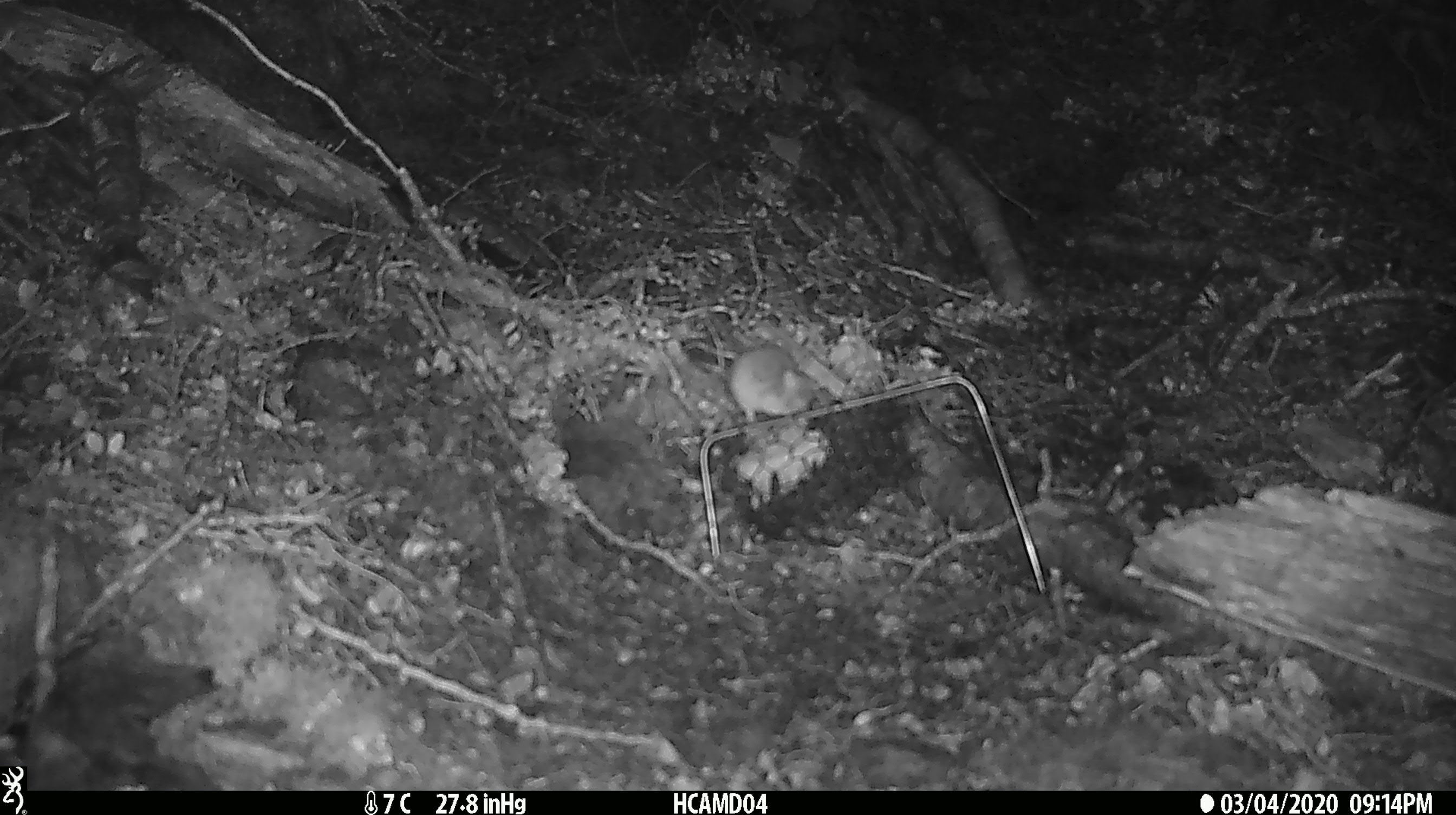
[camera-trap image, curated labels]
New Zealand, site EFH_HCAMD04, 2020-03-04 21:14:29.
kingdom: Animalia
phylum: Chordata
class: Mammalia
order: Rodentia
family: Muridae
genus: Mus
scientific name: Mus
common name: mouse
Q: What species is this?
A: Mouse (Mus).